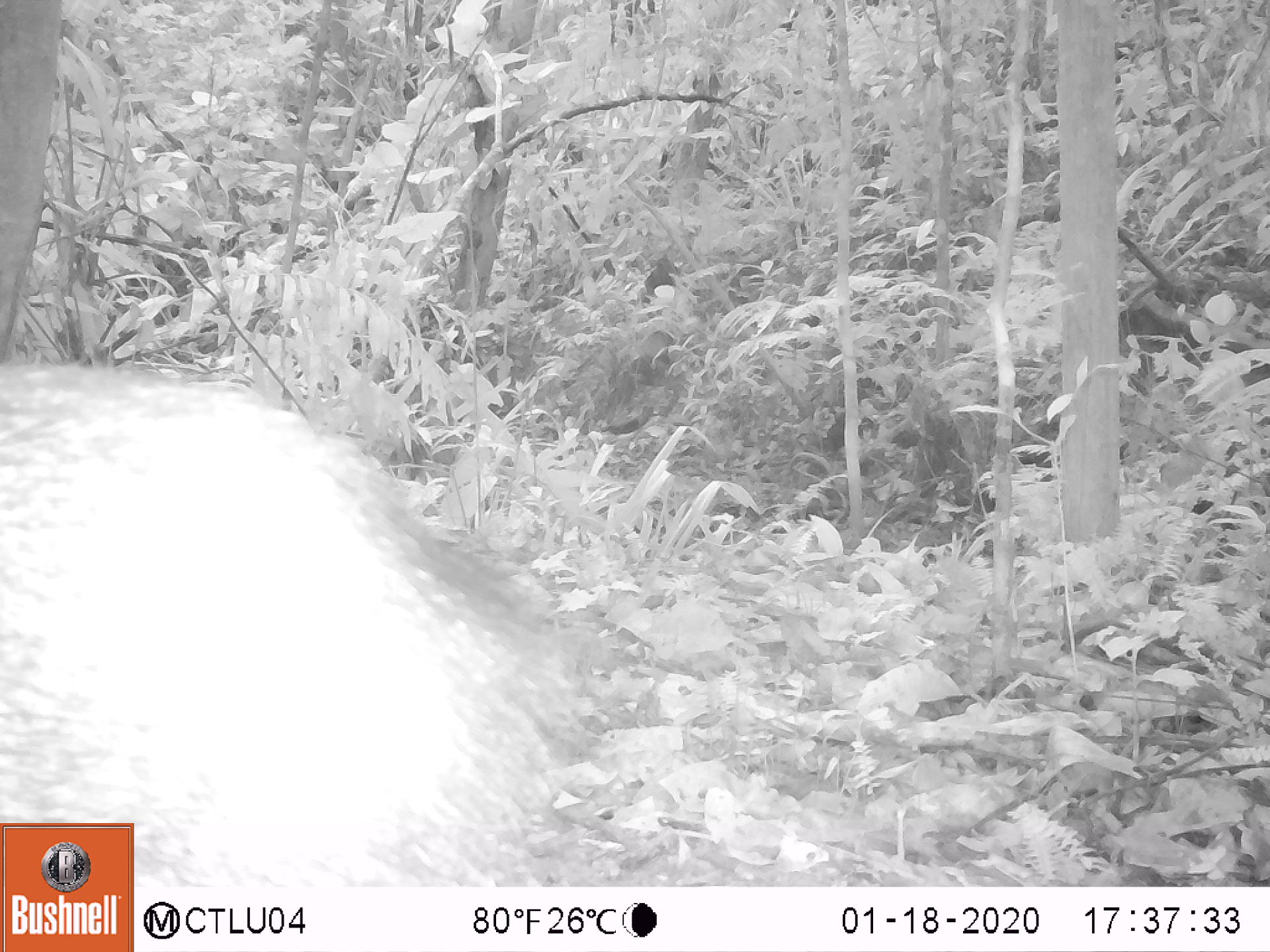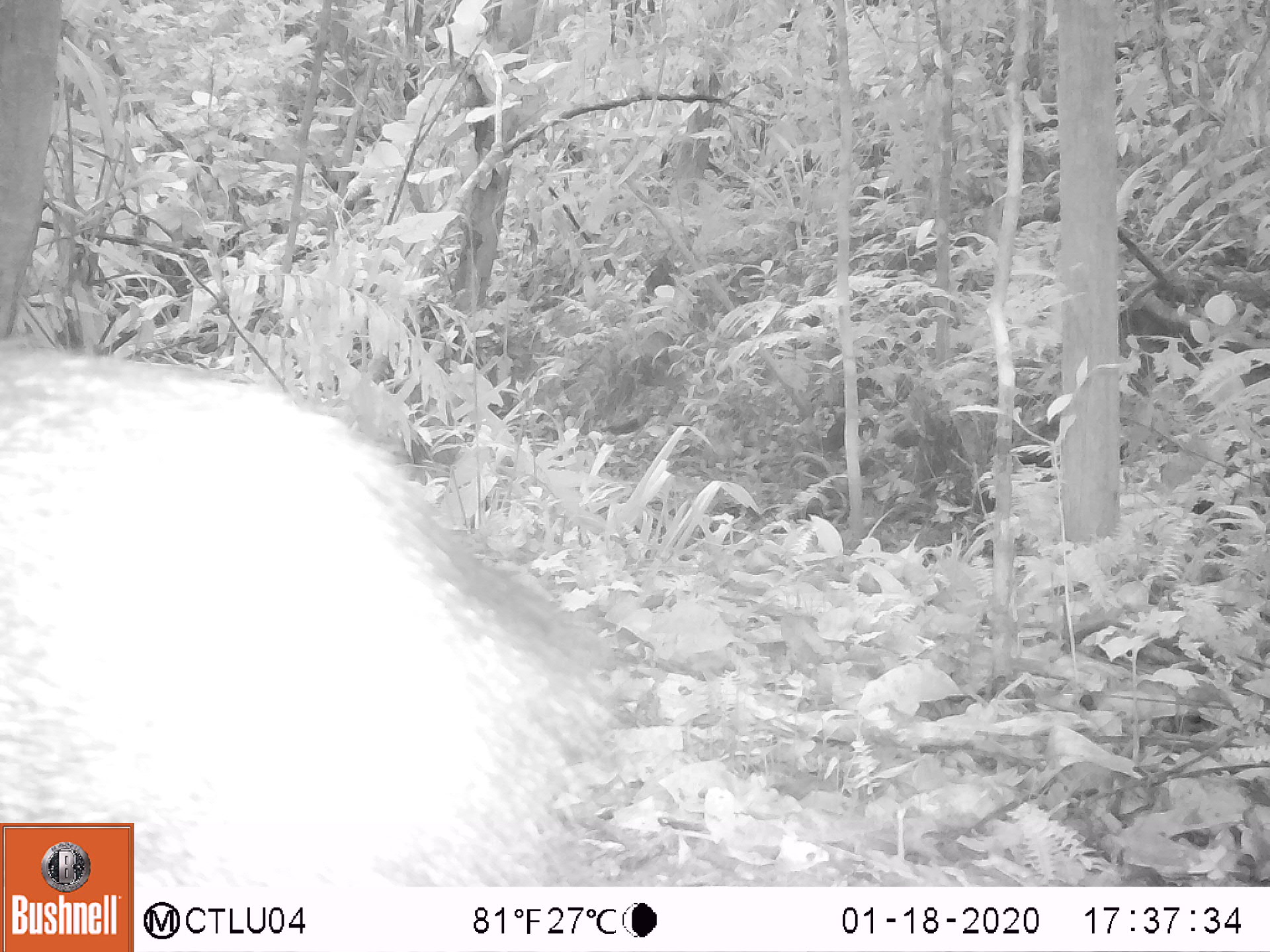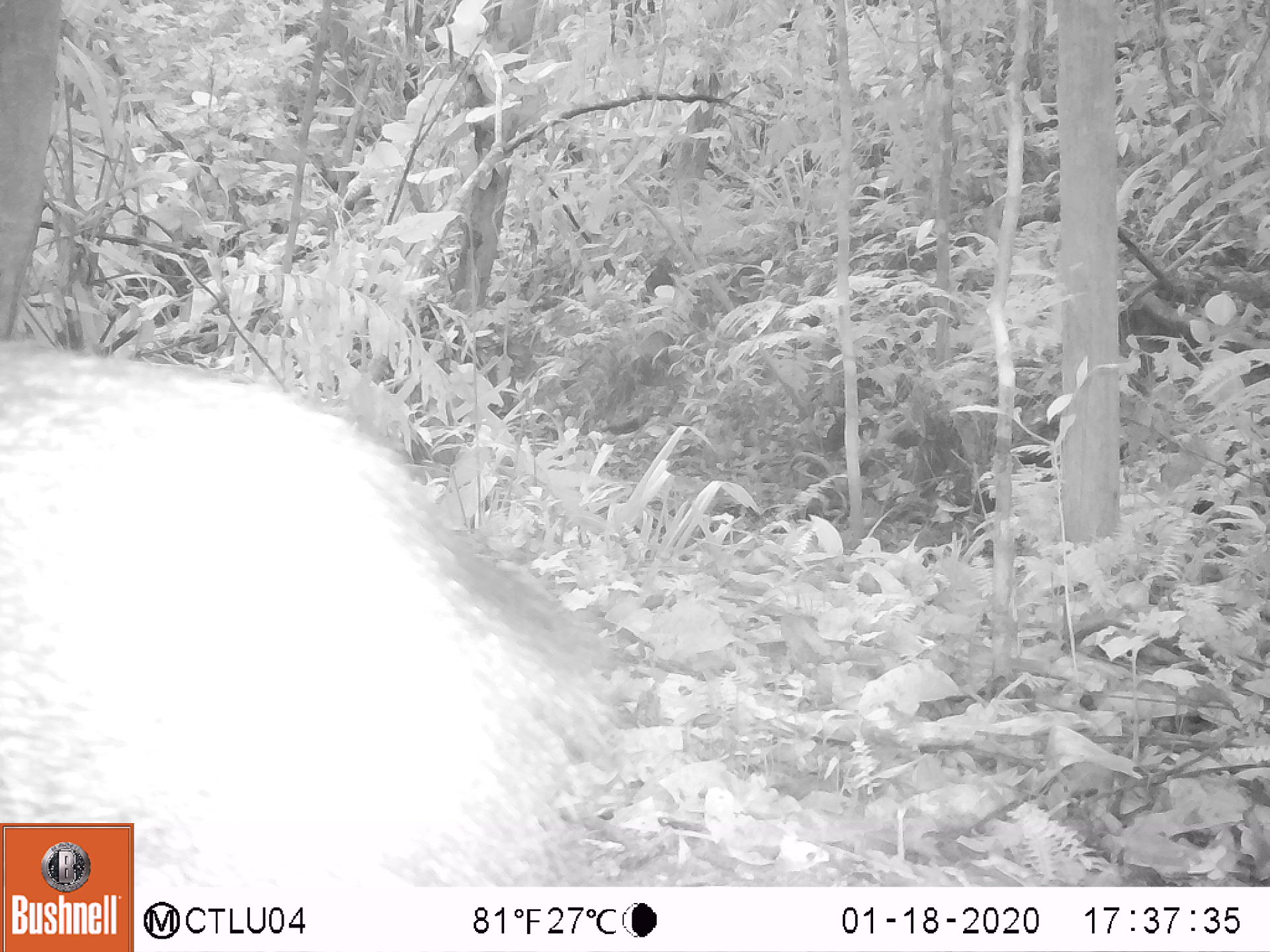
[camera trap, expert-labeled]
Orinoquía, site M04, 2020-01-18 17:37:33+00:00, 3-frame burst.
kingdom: Animalia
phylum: Chordata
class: Mammalia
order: Artiodactyla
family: Tayassuidae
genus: Pecari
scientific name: Pecari tajacu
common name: collared peccary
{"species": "collared peccary (Pecari tajacu)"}